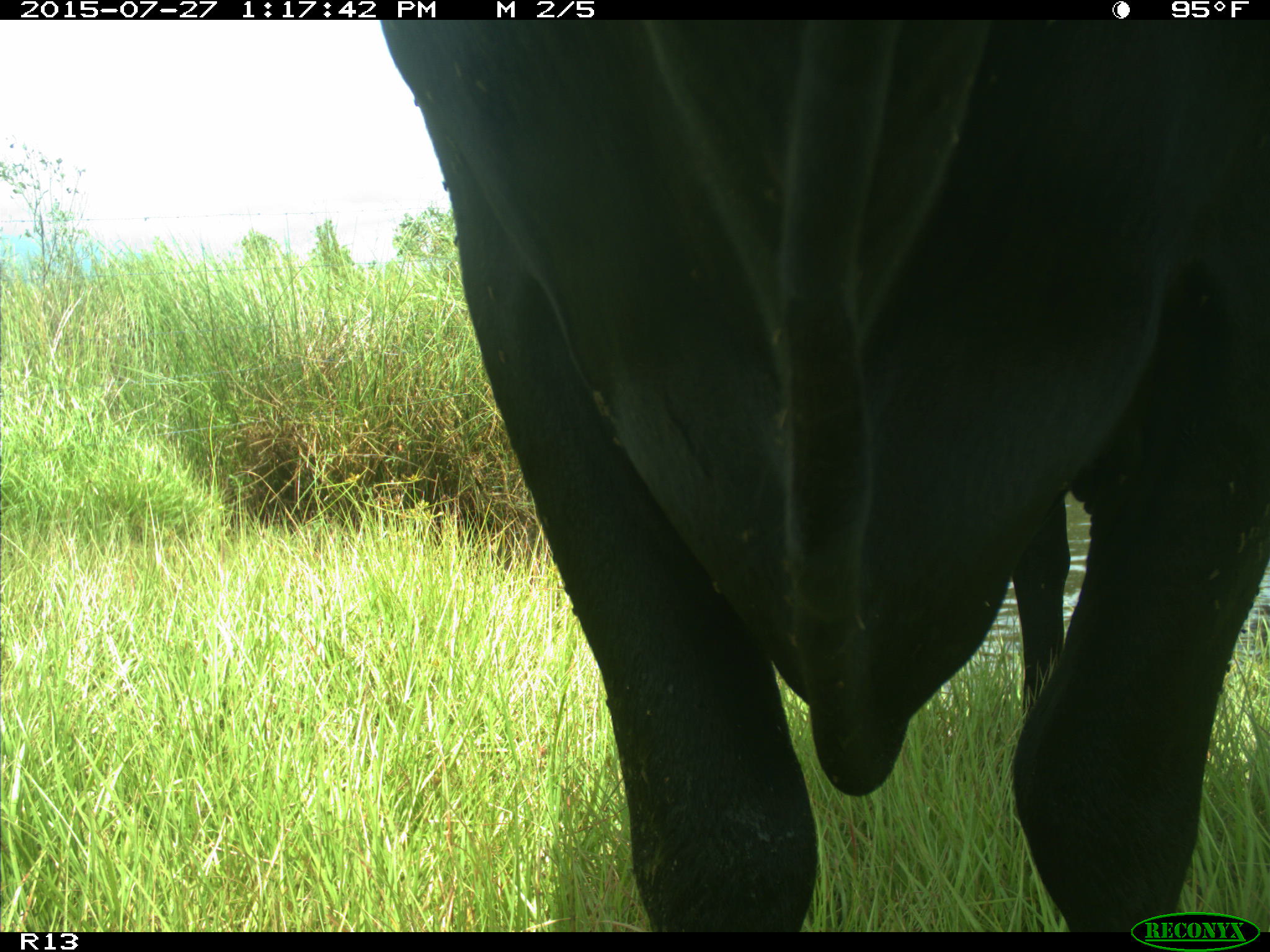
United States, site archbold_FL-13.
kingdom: Animalia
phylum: Chordata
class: Mammalia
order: Artiodactyla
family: Bovidae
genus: Bos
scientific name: Bos taurus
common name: domestic cow